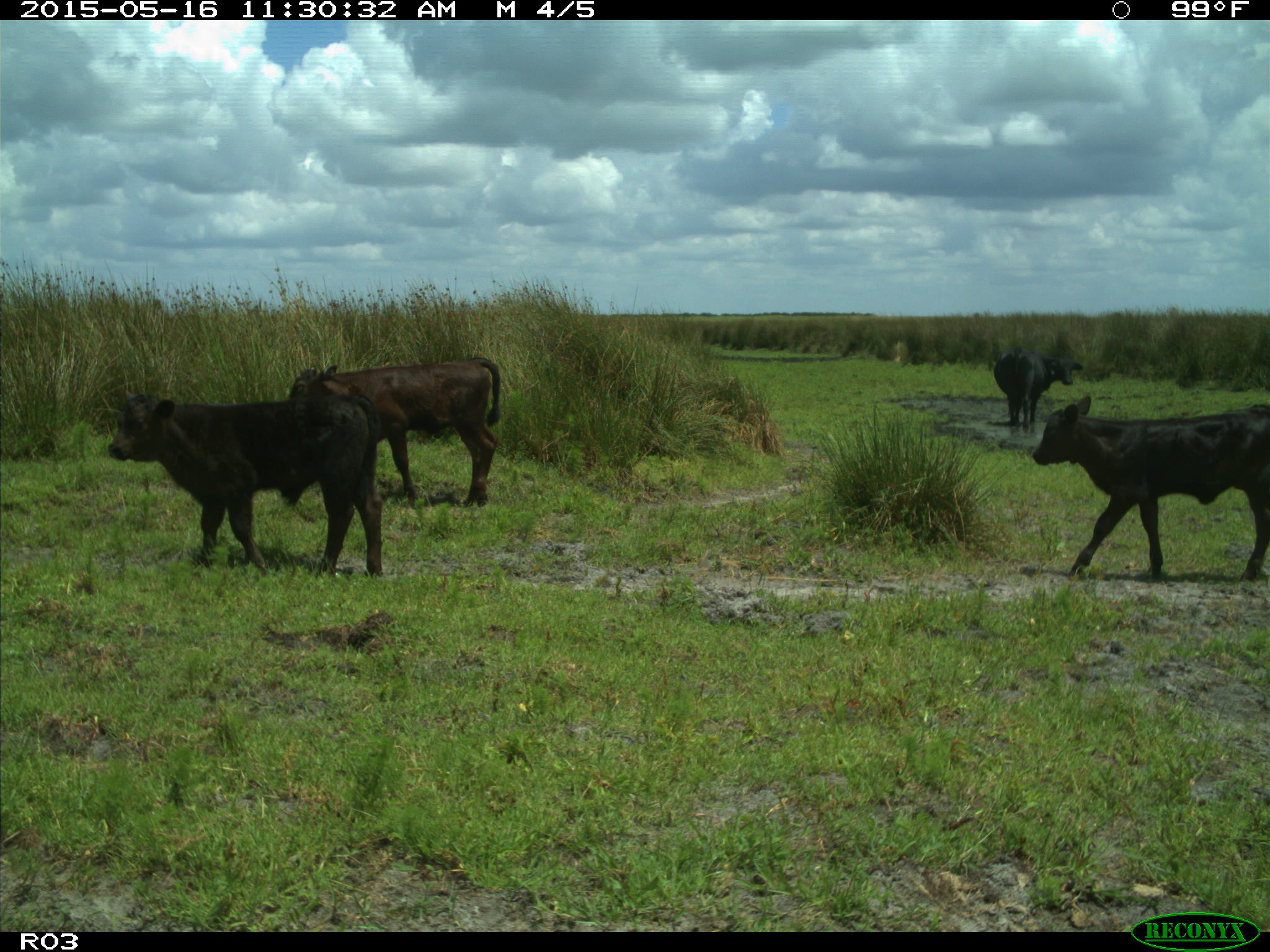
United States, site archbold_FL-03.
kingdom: Animalia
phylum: Chordata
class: Mammalia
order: Artiodactyla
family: Bovidae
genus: Bos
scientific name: Bos taurus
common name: domestic cow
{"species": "Bos taurus (domestic cow)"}